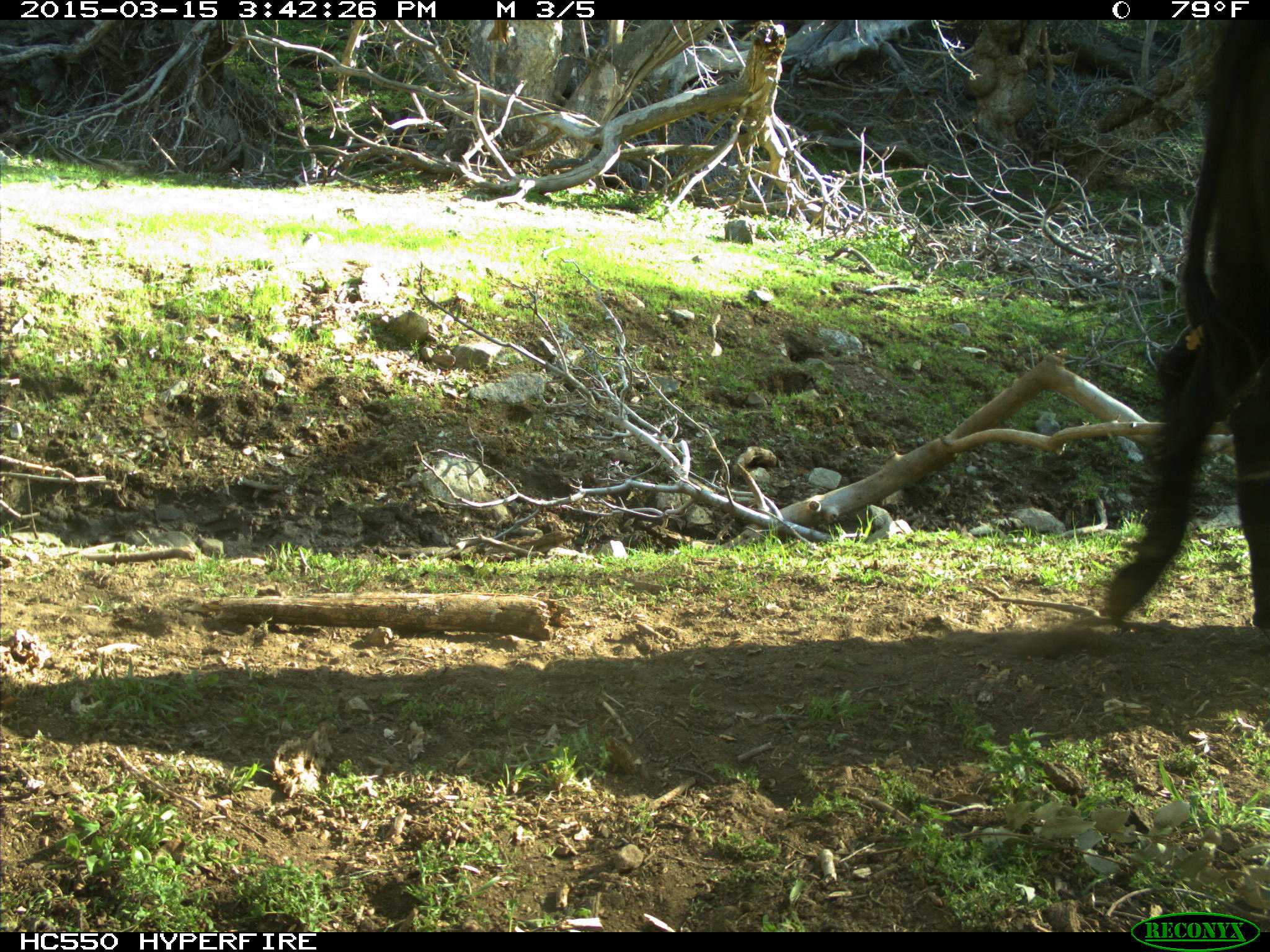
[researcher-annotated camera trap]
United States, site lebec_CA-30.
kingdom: Animalia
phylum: Chordata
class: Mammalia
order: Artiodactyla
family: Bovidae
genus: Bos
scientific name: Bos taurus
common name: domestic cow